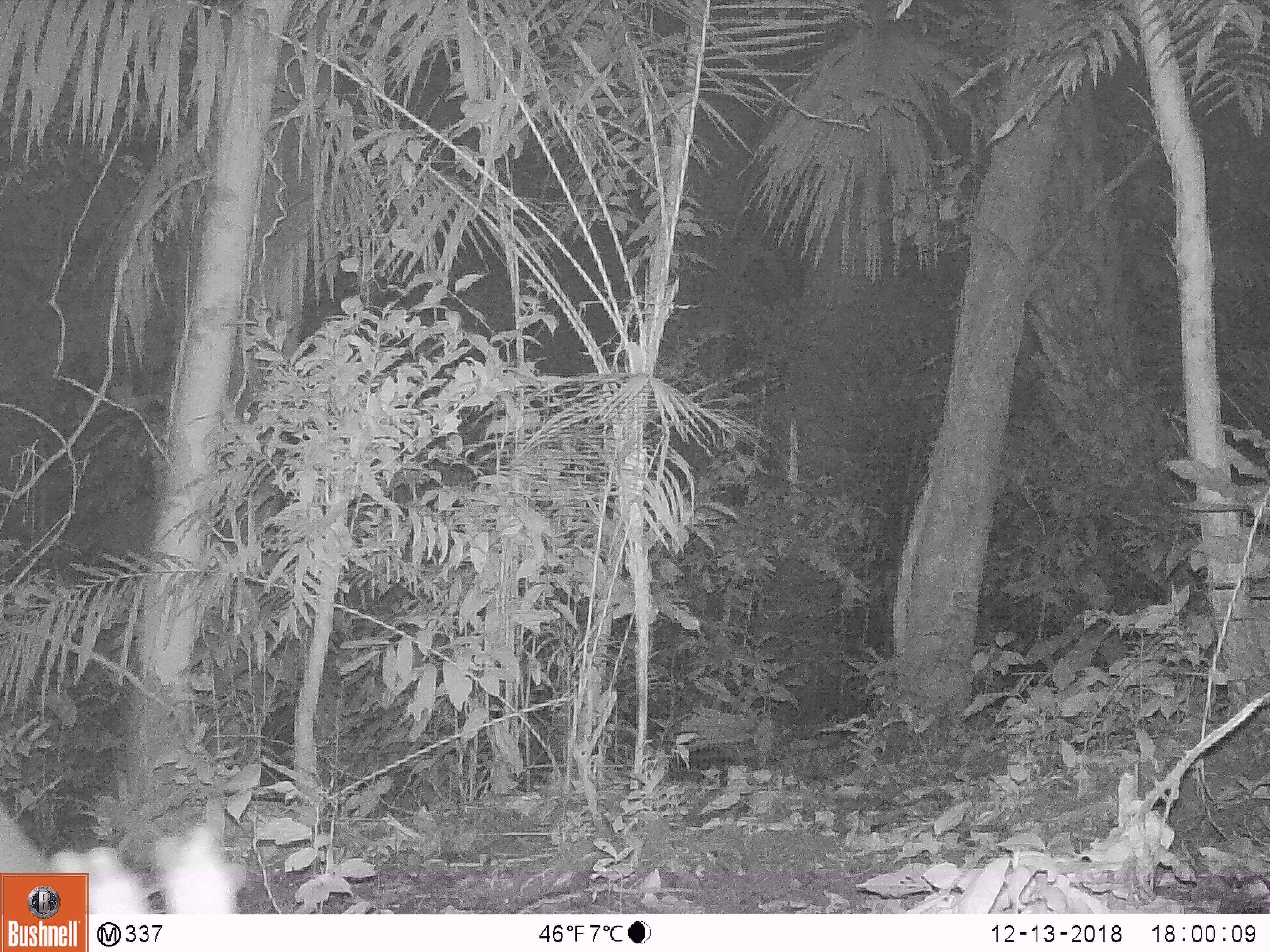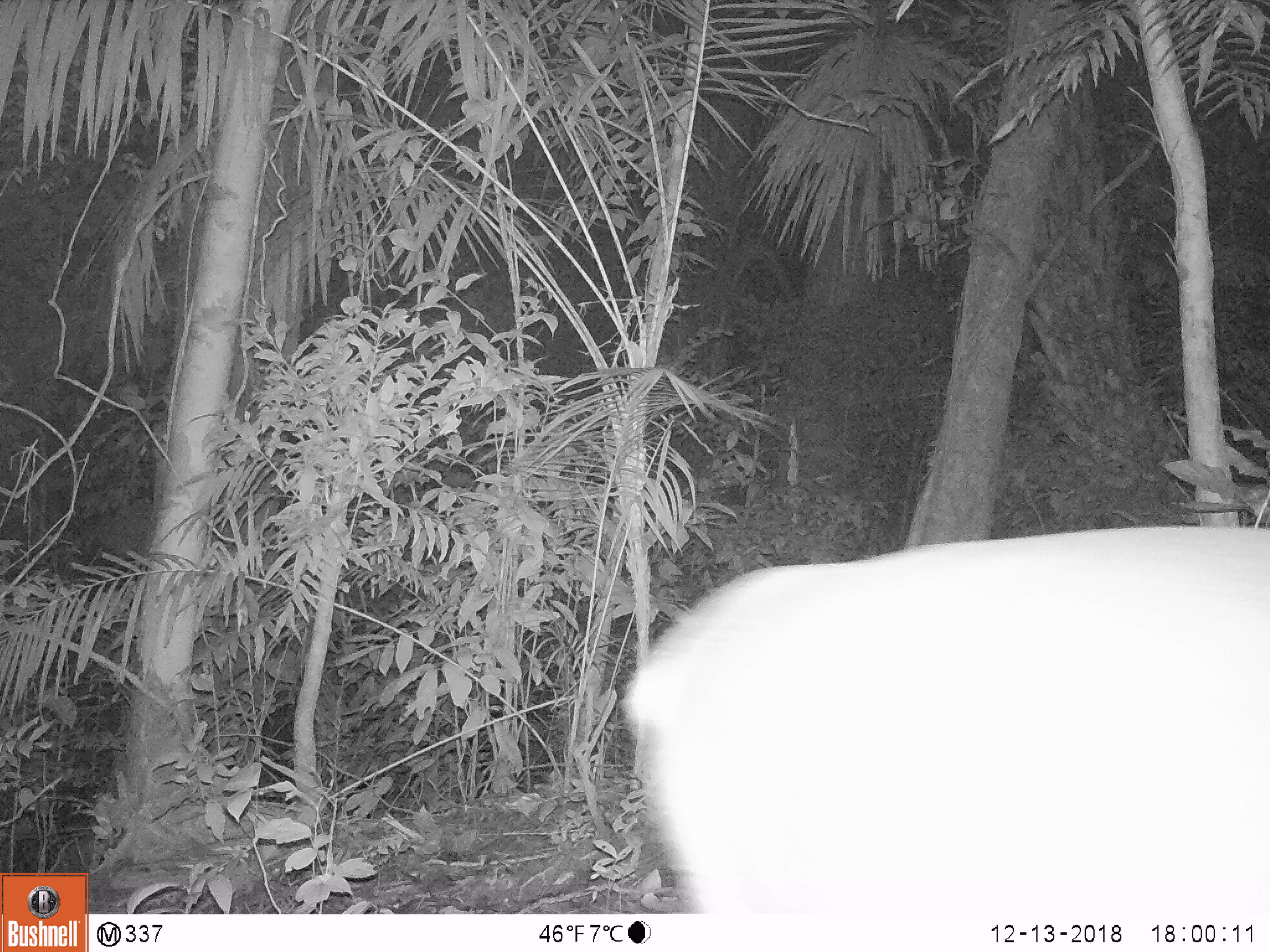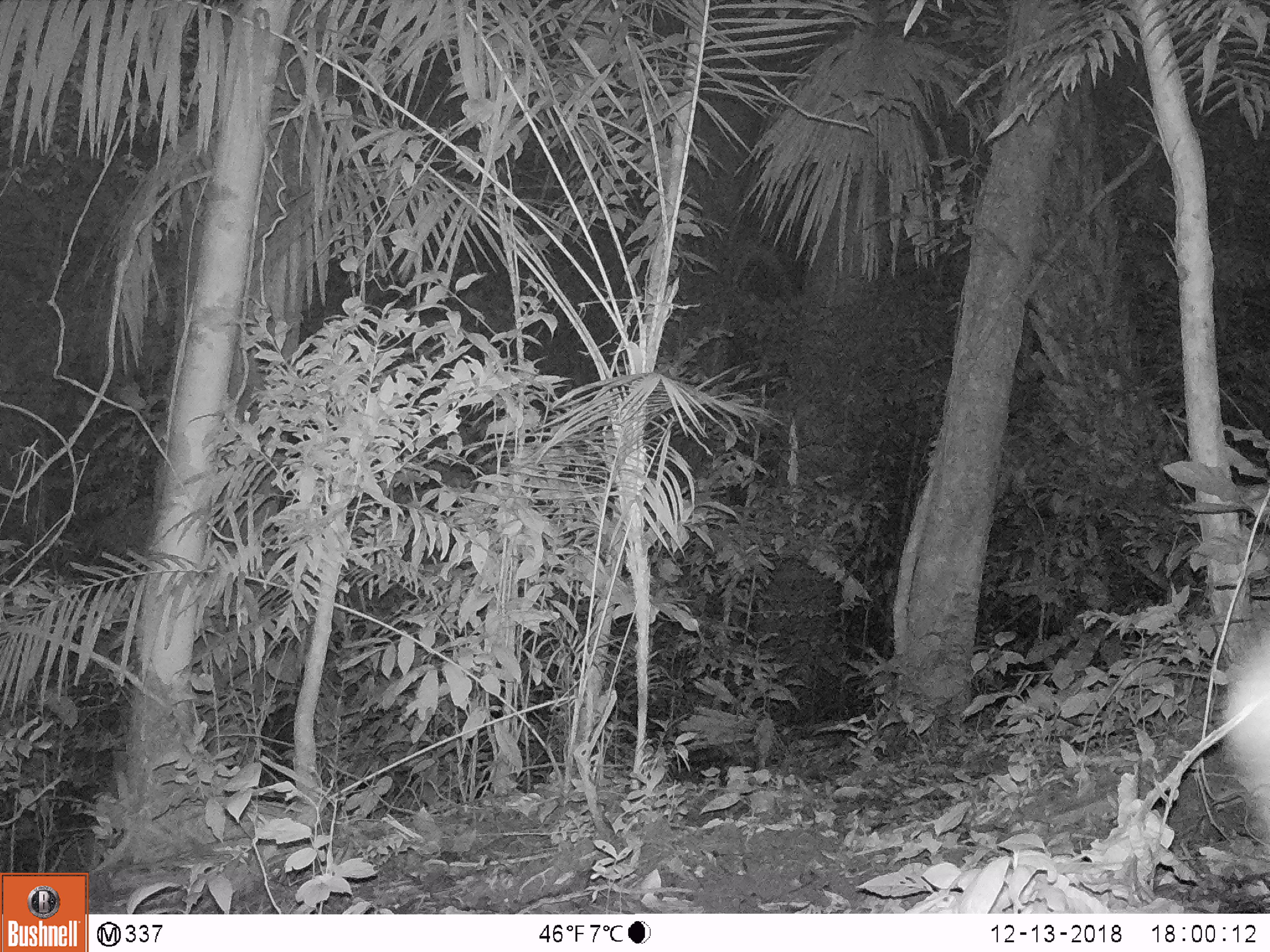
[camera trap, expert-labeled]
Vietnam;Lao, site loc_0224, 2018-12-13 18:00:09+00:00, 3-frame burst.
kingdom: Animalia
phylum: Chordata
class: Mammalia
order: Artiodactyla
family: Cervidae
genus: Muntiacus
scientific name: Muntiacus vuquangensis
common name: large-antlered muntjac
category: large antlered muntjac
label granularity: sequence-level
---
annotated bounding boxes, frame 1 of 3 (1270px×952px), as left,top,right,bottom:
large antlered muntjac: 0,803,246,913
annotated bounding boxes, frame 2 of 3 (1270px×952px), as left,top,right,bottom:
large antlered muntjac: 618,522,1270,913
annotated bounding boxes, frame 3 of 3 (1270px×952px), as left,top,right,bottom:
large antlered muntjac: 1220,627,1270,844